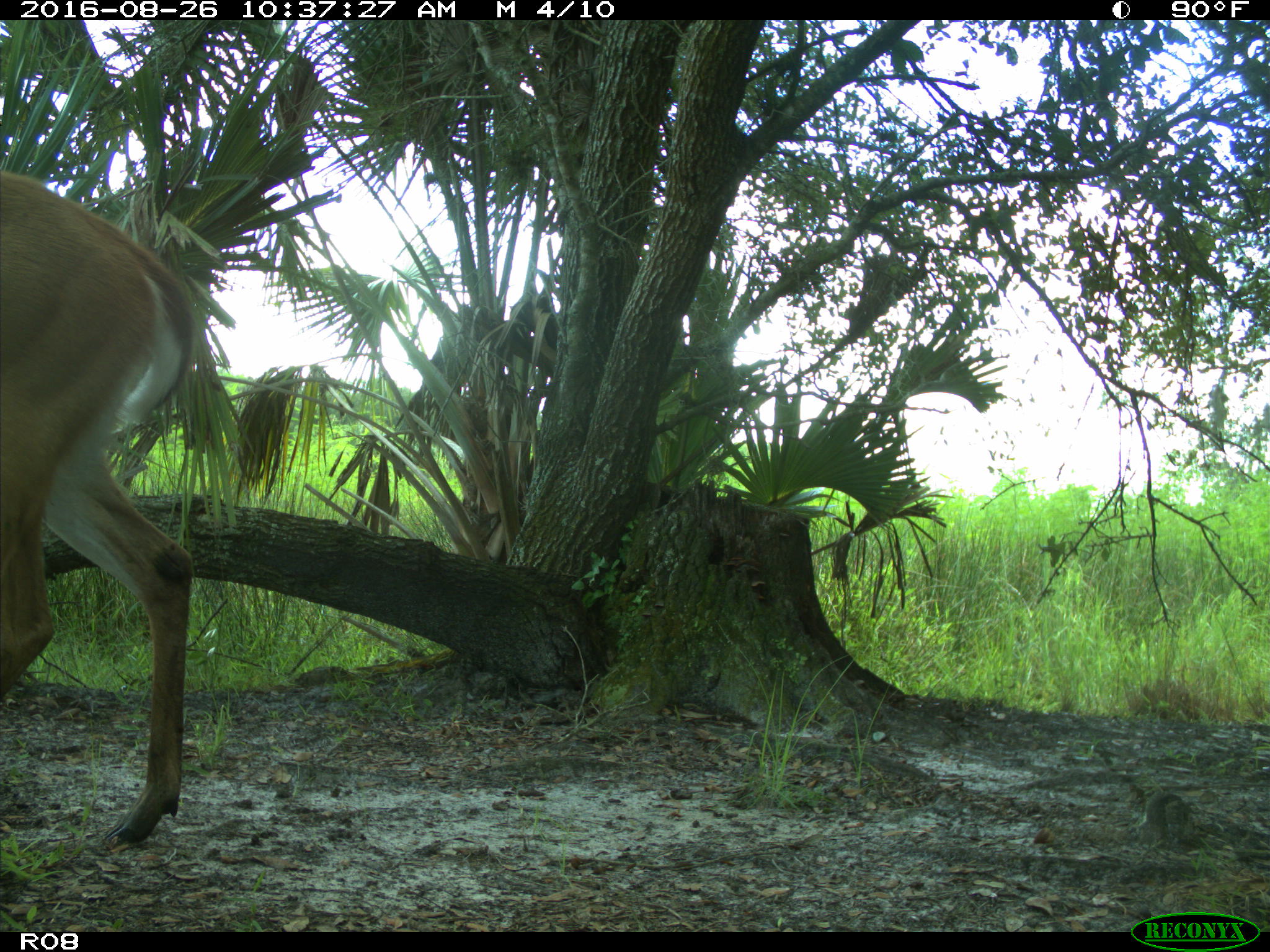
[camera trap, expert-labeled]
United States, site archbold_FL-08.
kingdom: Animalia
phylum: Chordata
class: Mammalia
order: Artiodactyla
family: Cervidae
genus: Odocoileus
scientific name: Odocoileus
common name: deer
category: unidentified deer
Unidentified deer (deer) (Odocoileus).